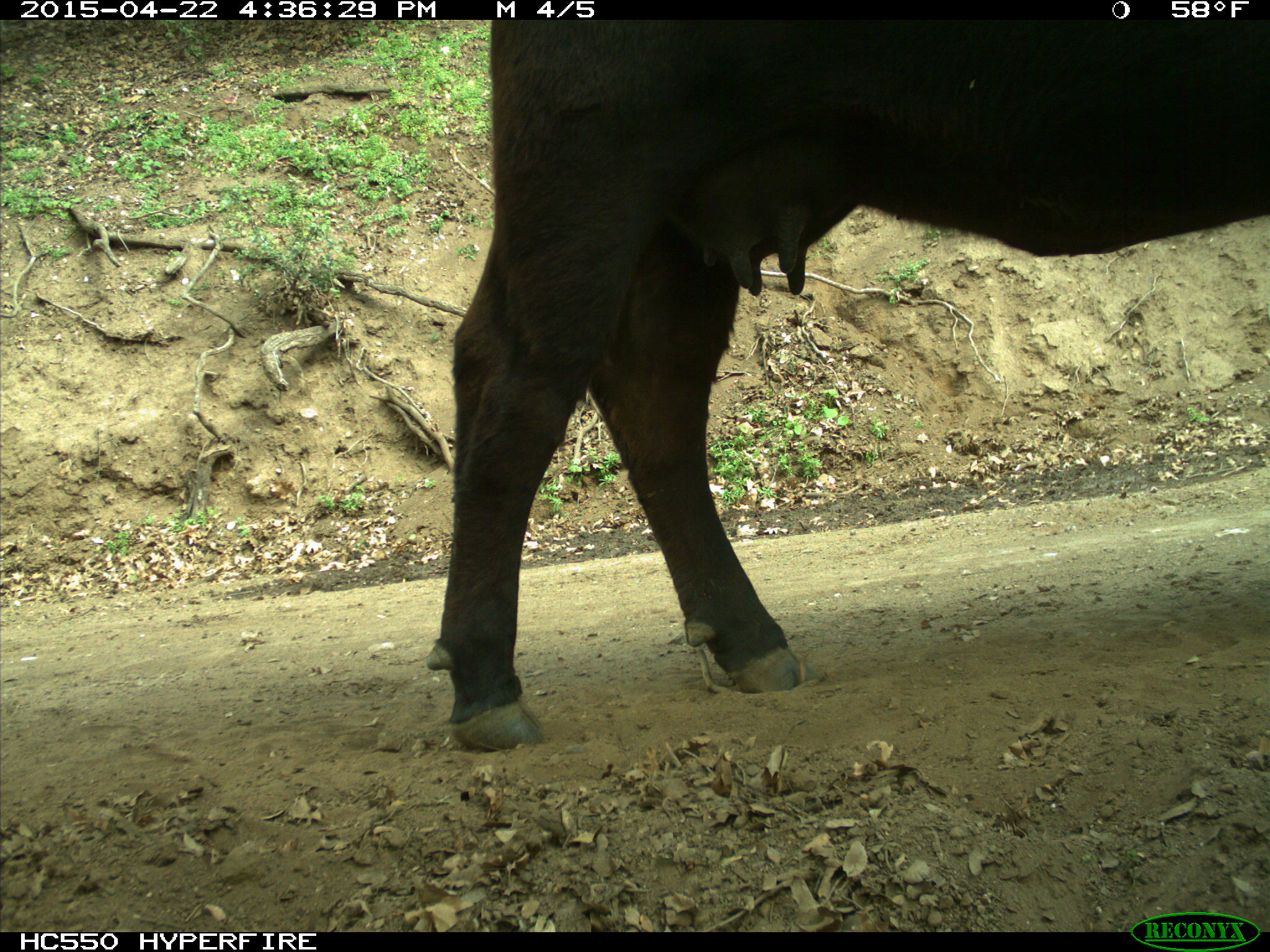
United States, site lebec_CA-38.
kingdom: Animalia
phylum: Chordata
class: Mammalia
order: Artiodactyla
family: Bovidae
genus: Bos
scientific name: Bos taurus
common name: domestic cow